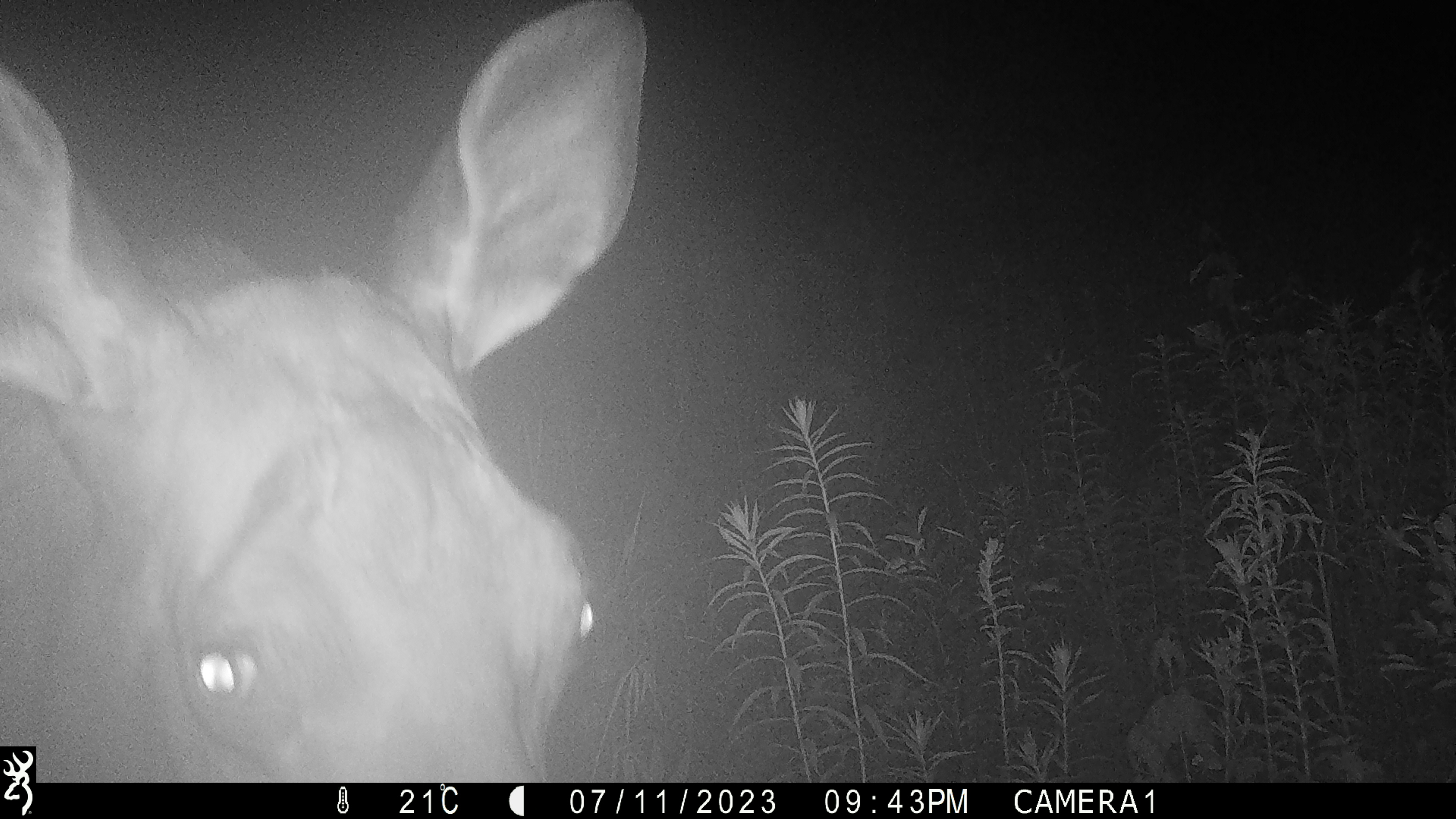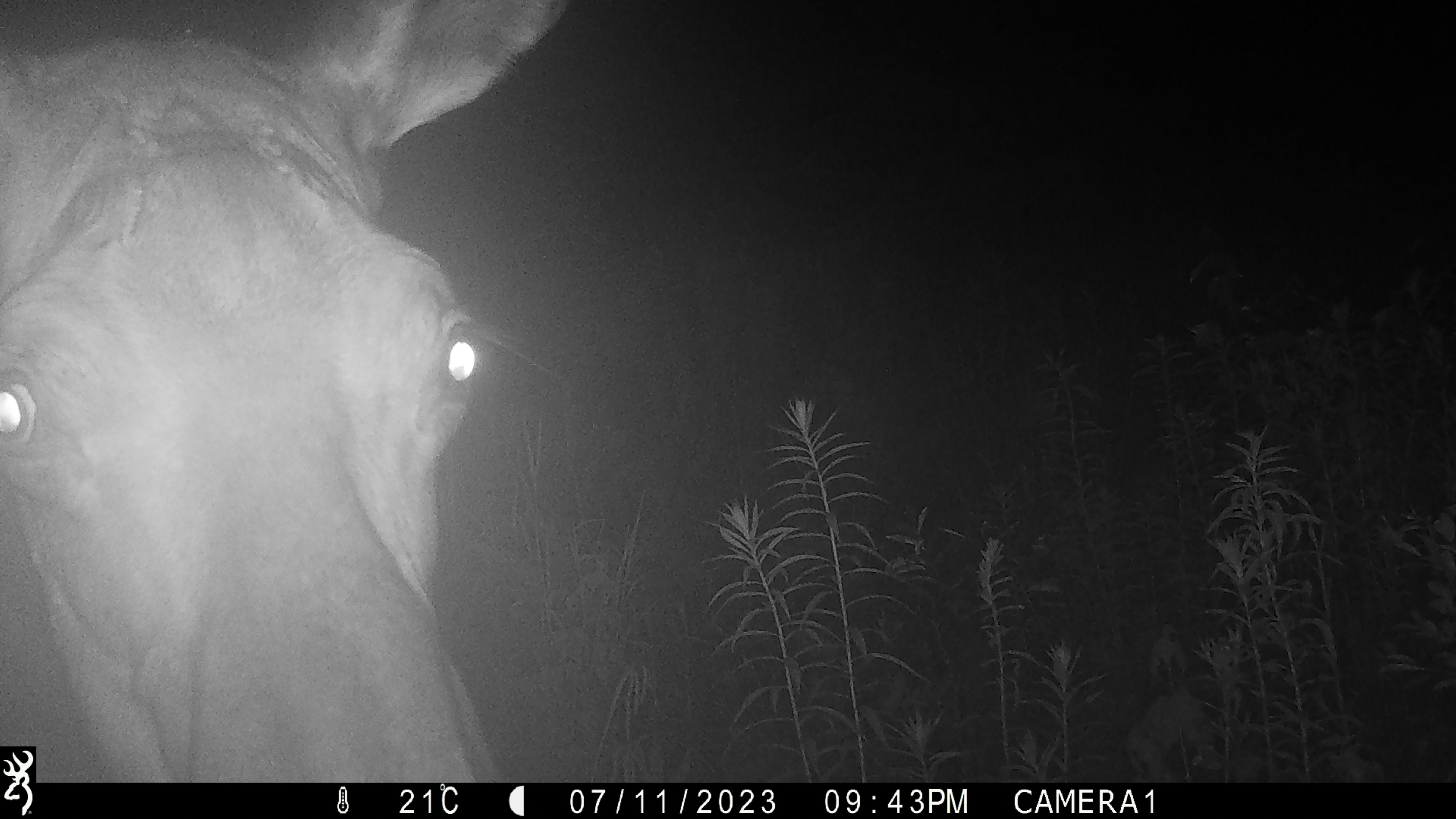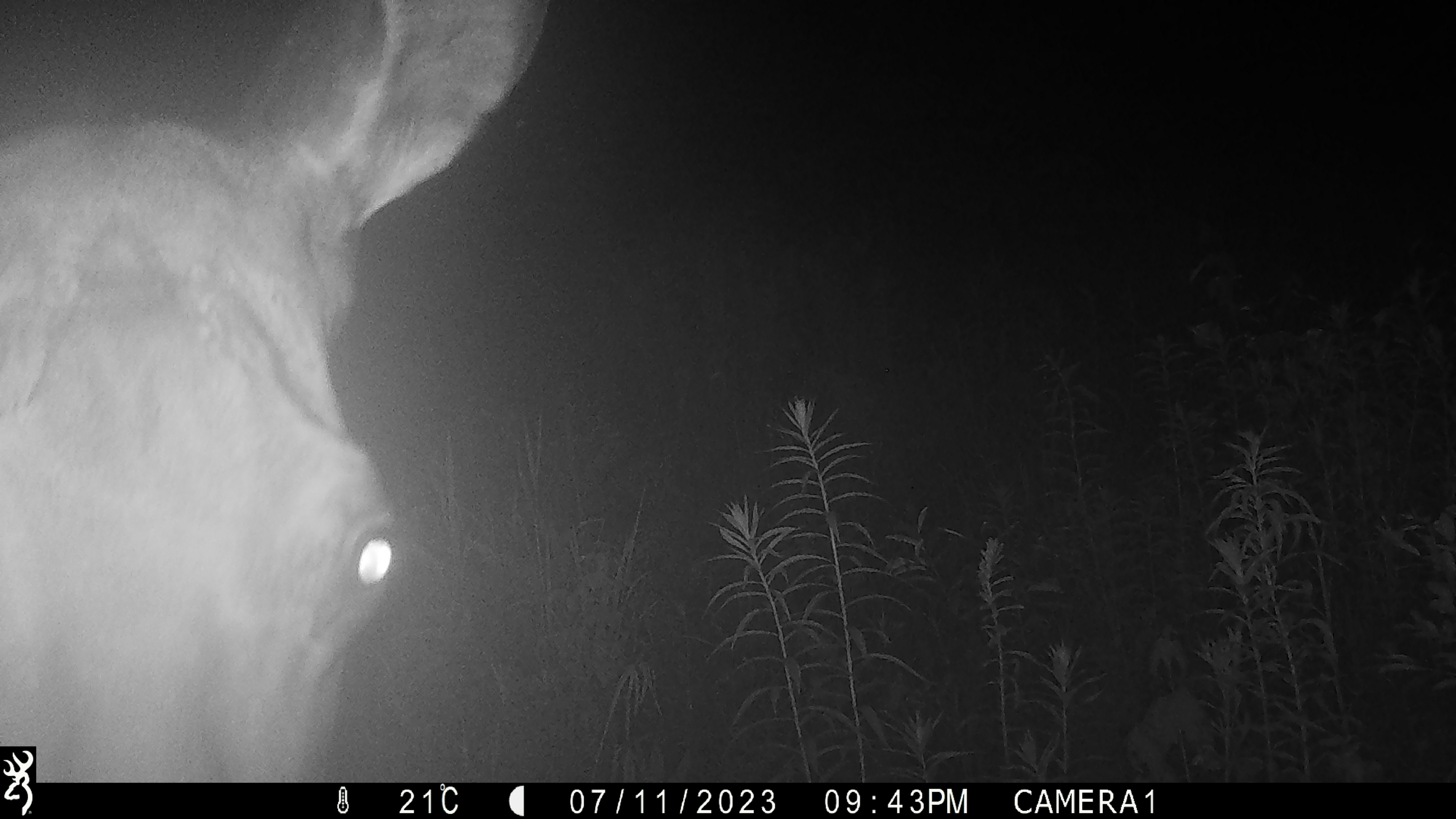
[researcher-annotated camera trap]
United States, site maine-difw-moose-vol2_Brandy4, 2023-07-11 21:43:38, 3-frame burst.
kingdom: Animalia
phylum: Chordata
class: Mammalia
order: Artiodactyla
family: Cervidae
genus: Alces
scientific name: Alces alces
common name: moose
Moose (Alces alces).